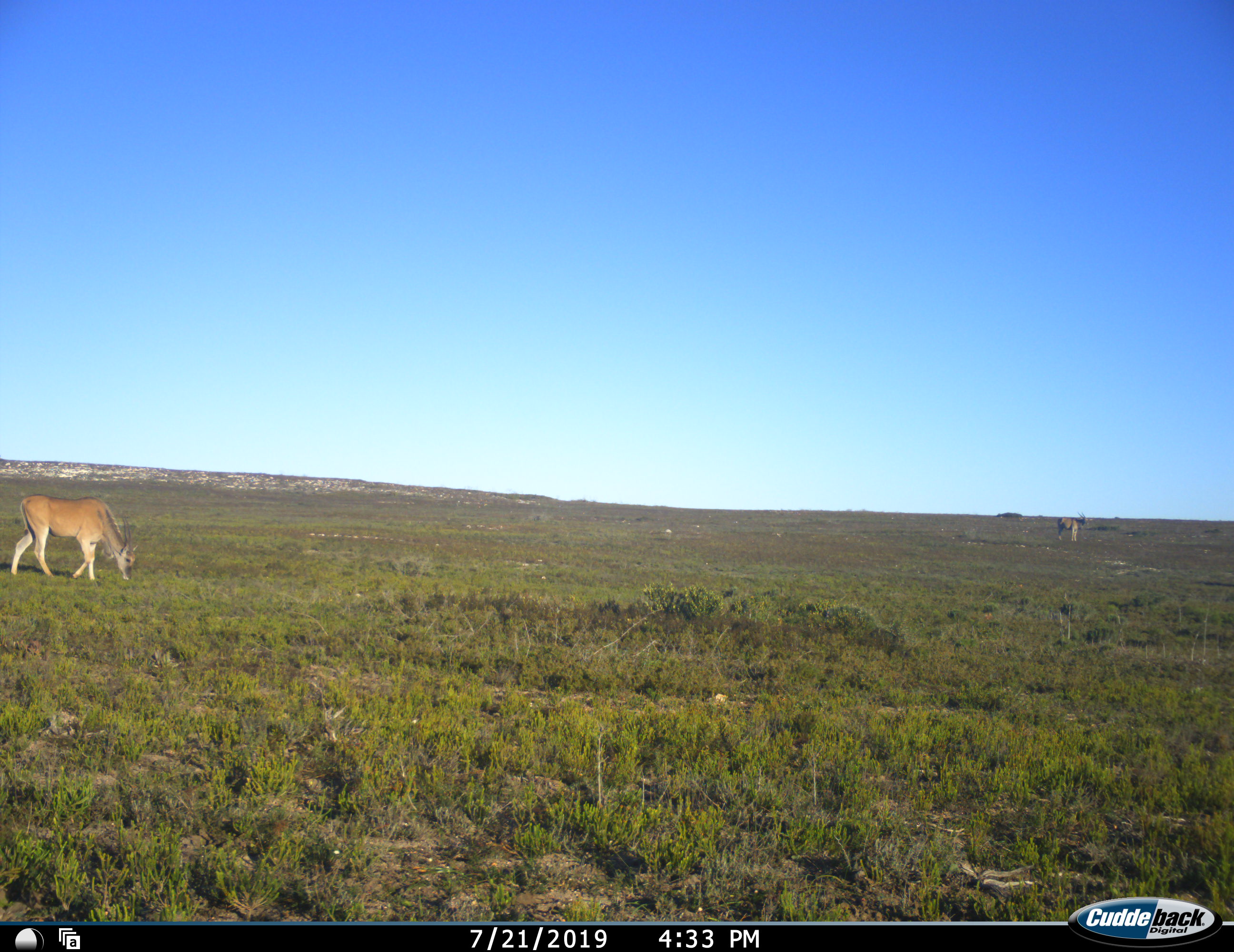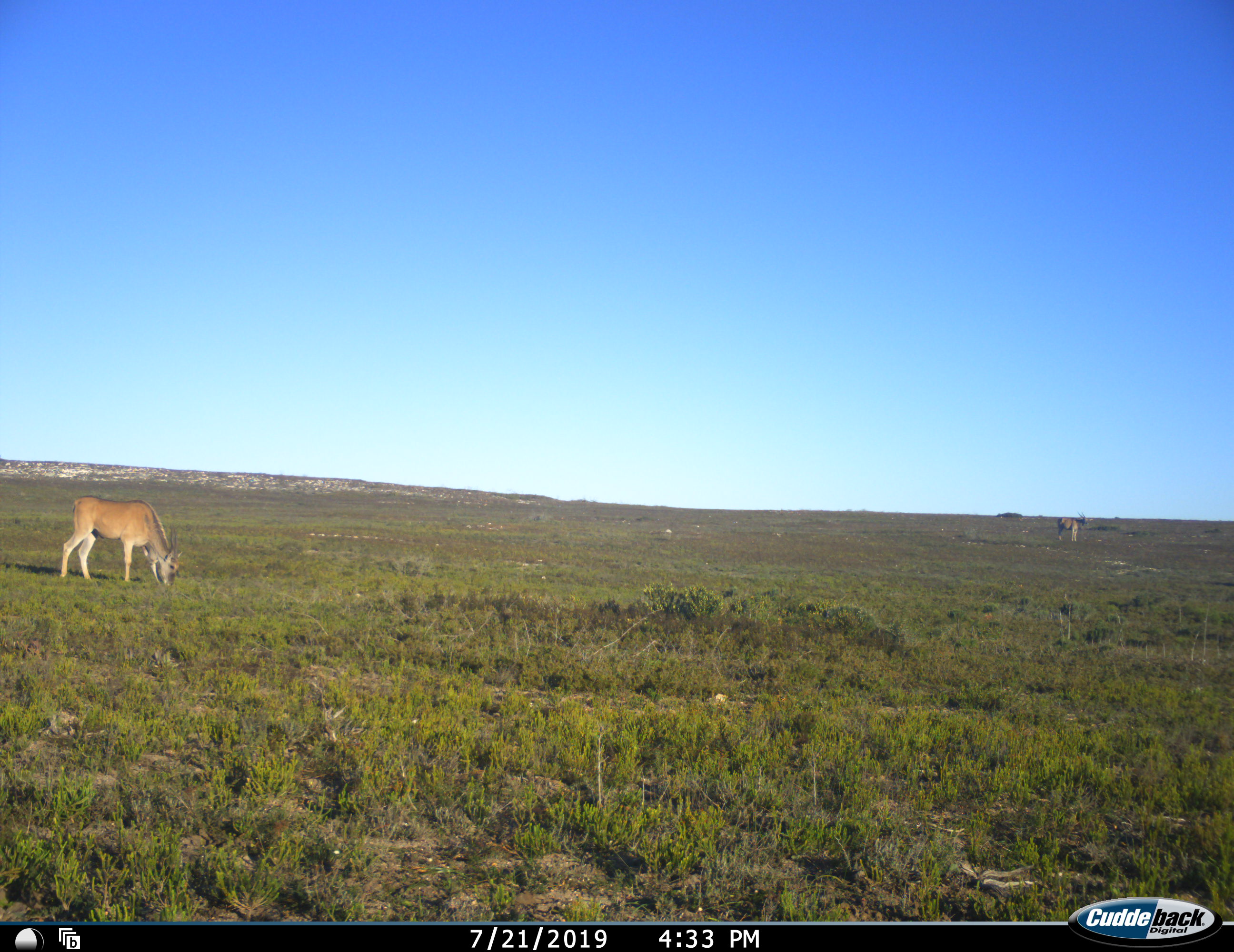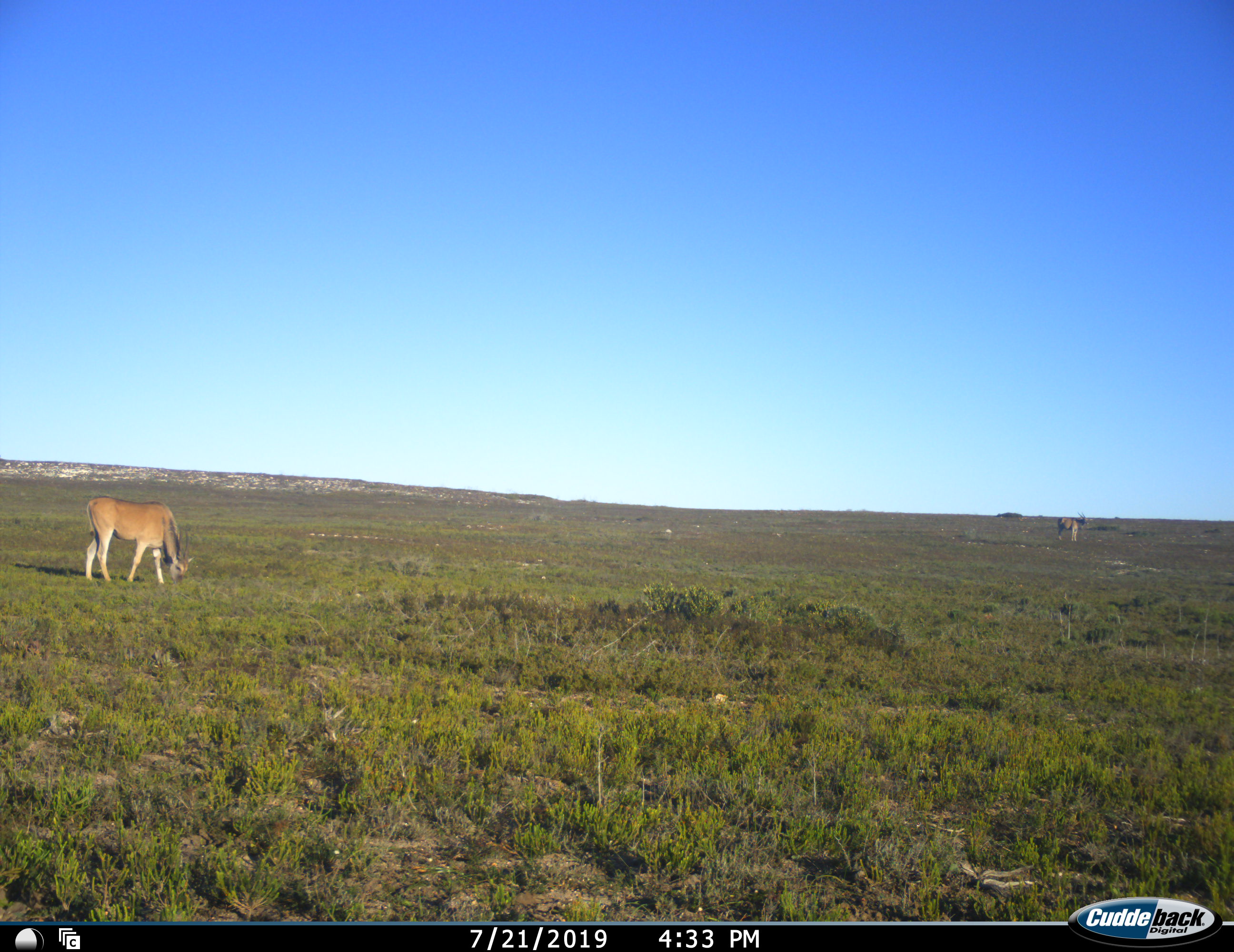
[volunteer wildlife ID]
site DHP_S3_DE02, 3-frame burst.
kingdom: Animalia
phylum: Chordata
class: Mammalia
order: Artiodactyla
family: Bovidae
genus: Tragelaphus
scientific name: Tragelaphus oryx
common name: eland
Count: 2.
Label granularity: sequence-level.